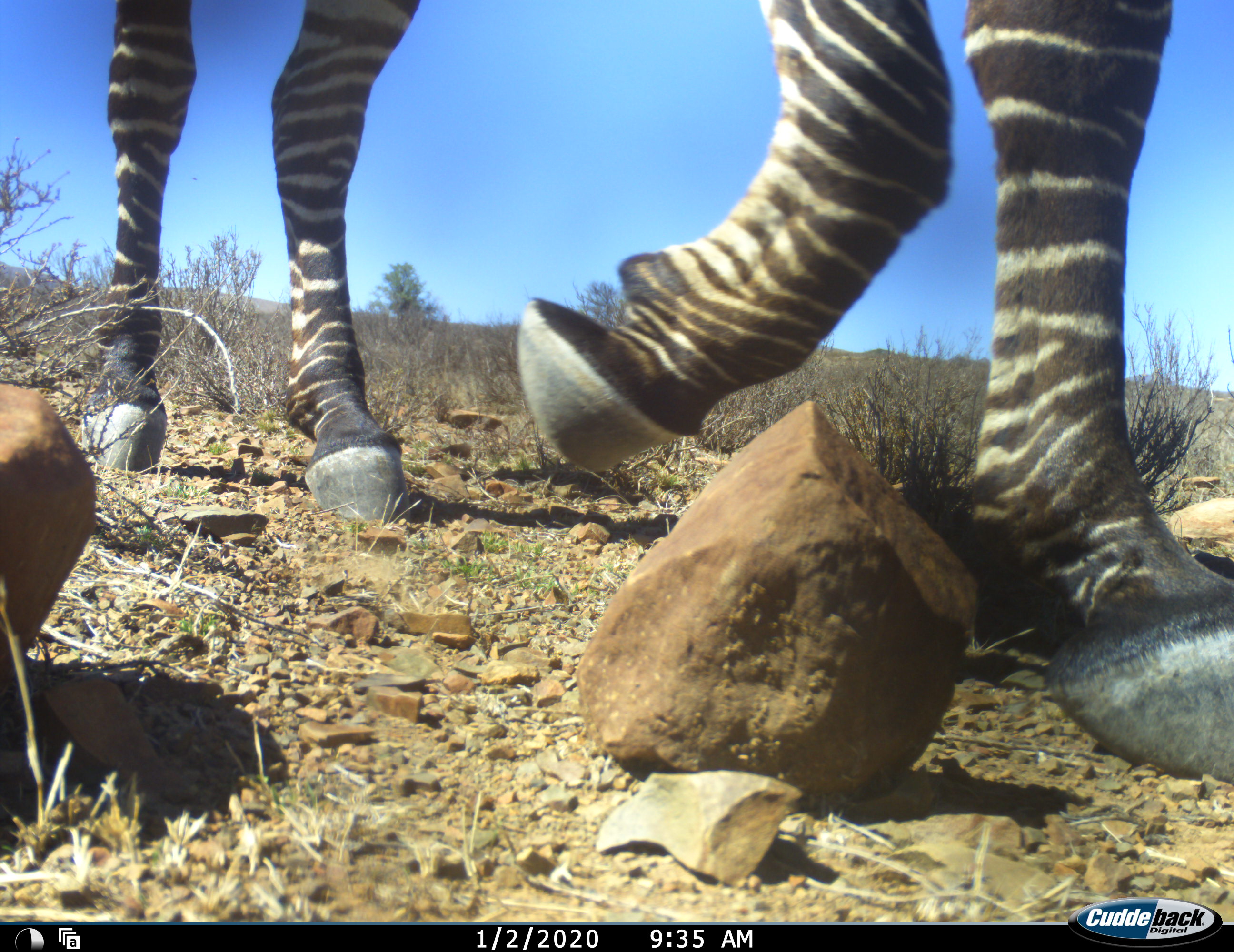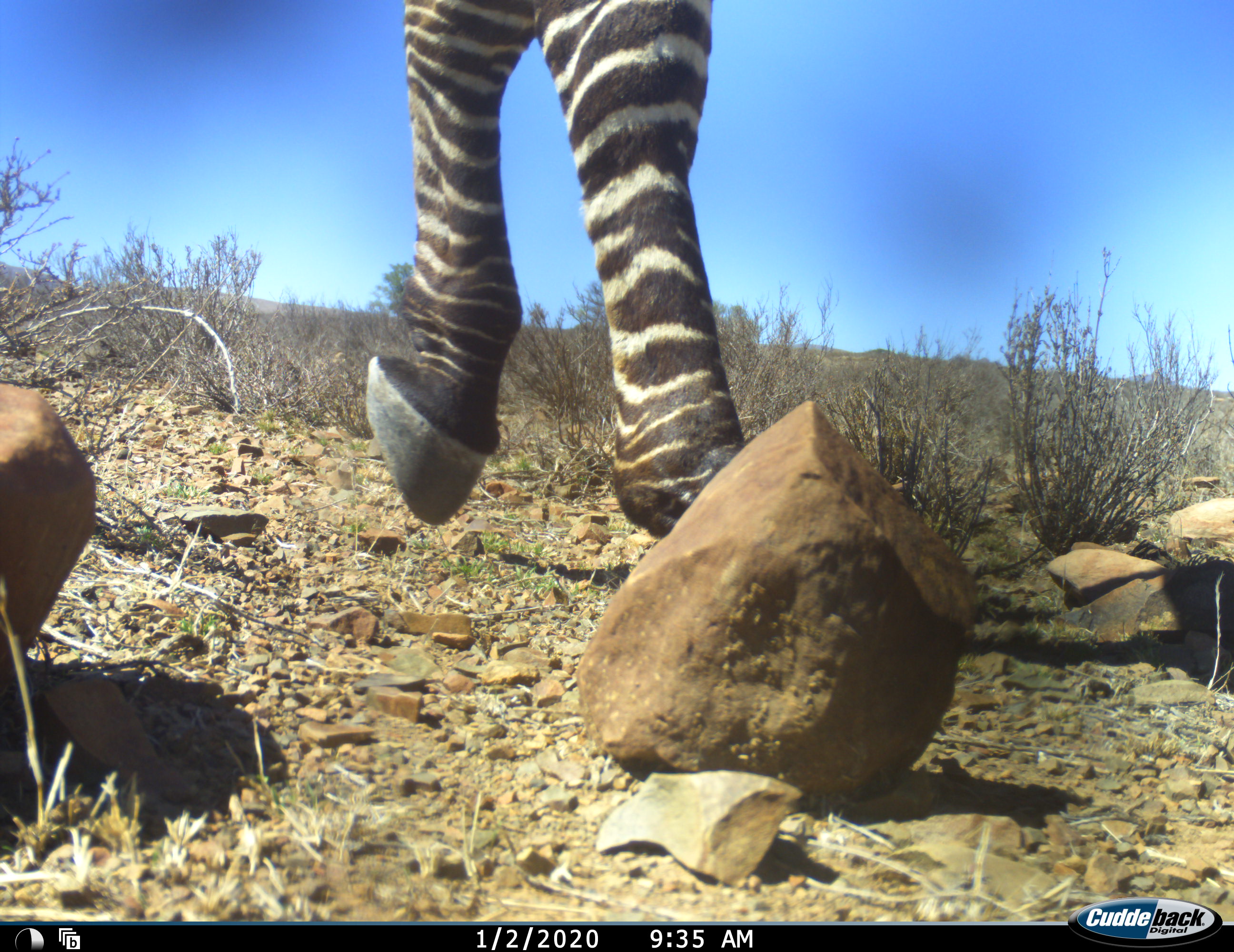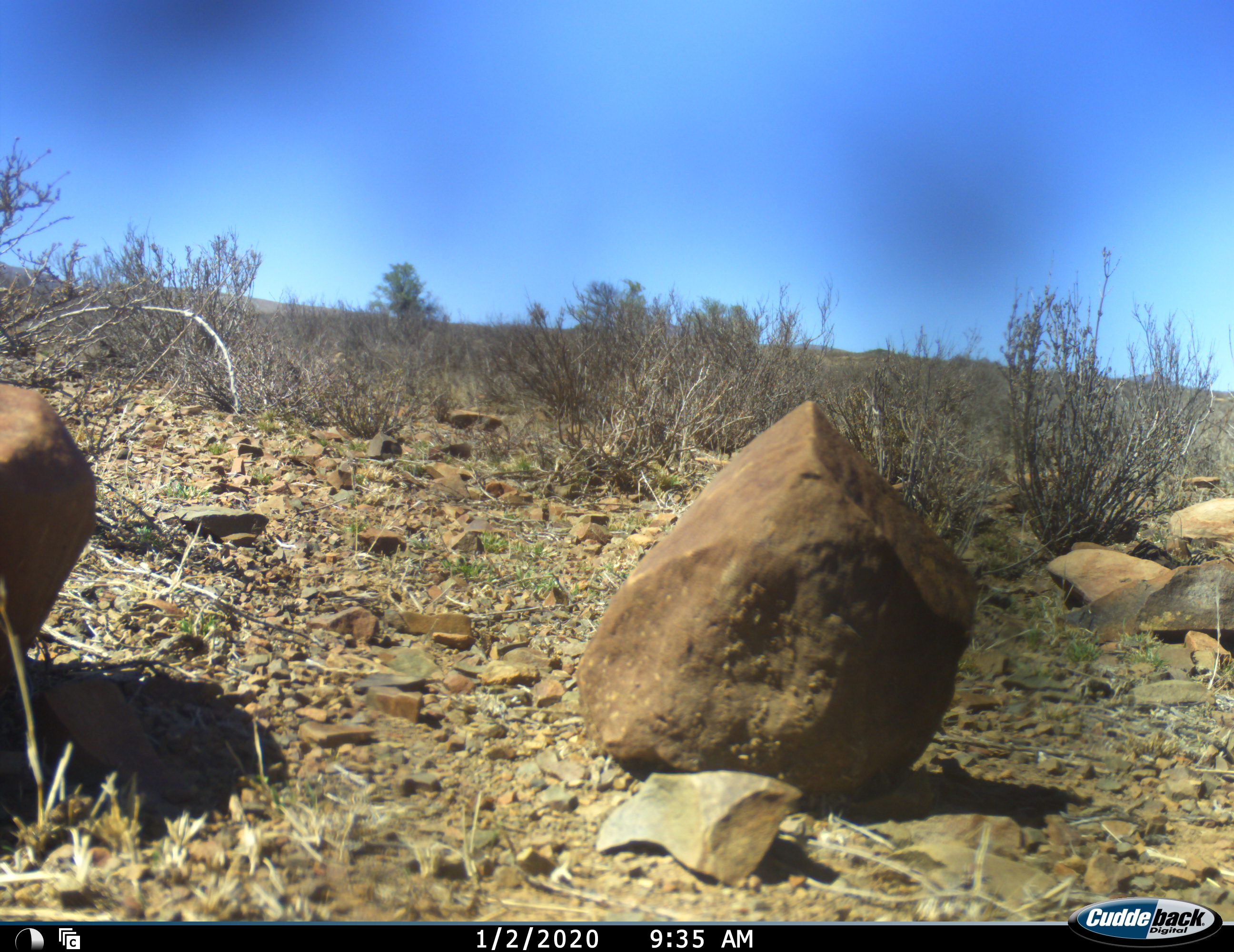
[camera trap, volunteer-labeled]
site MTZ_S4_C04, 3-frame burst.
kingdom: Animalia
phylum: Chordata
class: Mammalia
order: Perissodactyla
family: Equidae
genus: Equus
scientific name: Equus zebra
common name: mountain zebra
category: zebramountain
Zebramountain (mountain zebra) (Equus zebra), count 1. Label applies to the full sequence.